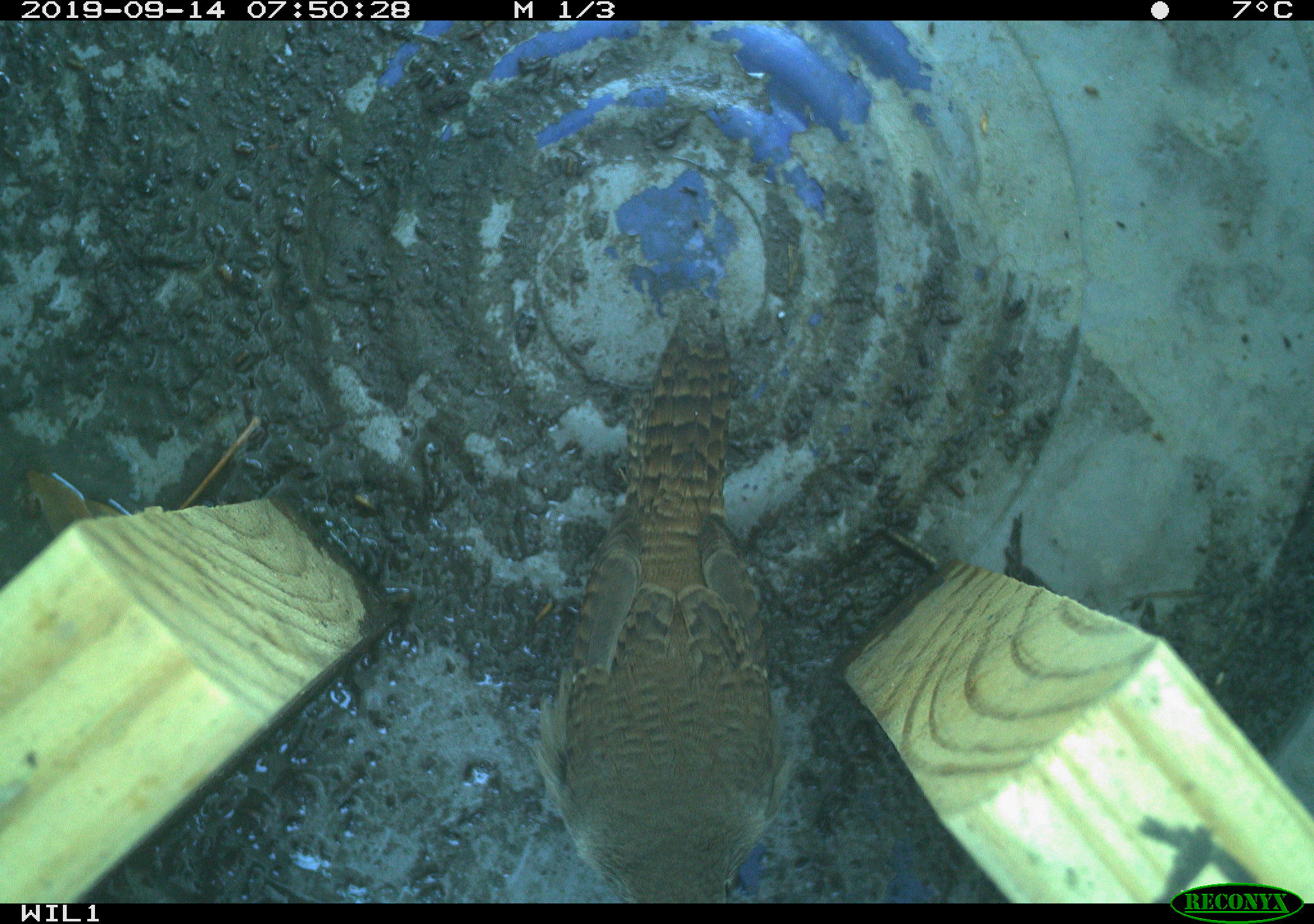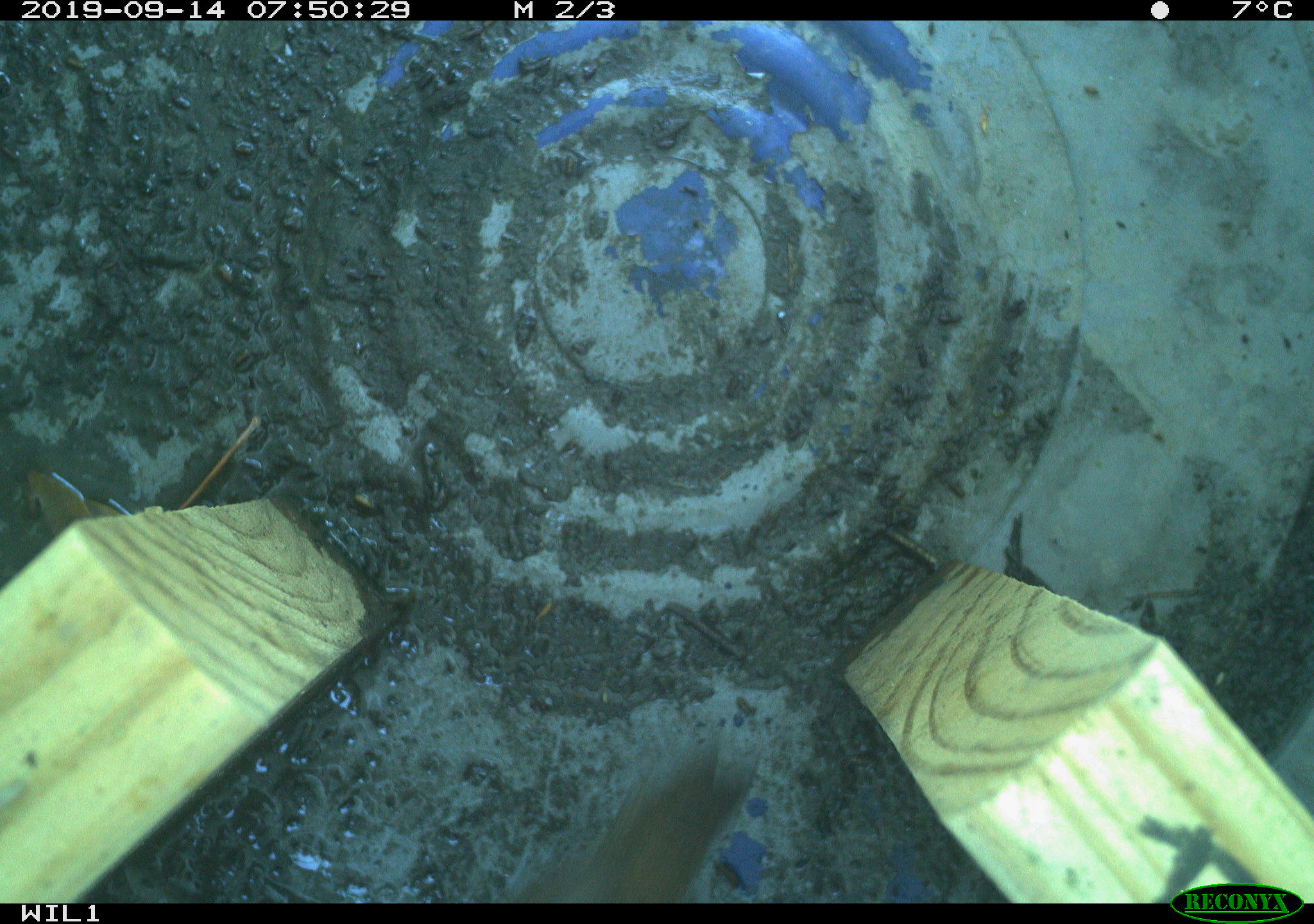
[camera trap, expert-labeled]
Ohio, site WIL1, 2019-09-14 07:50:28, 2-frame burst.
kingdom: Animalia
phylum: Chordata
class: Aves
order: Passeriformes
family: Troglodytidae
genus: Troglodytes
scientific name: Troglodytes aedon aedon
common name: northern house wren